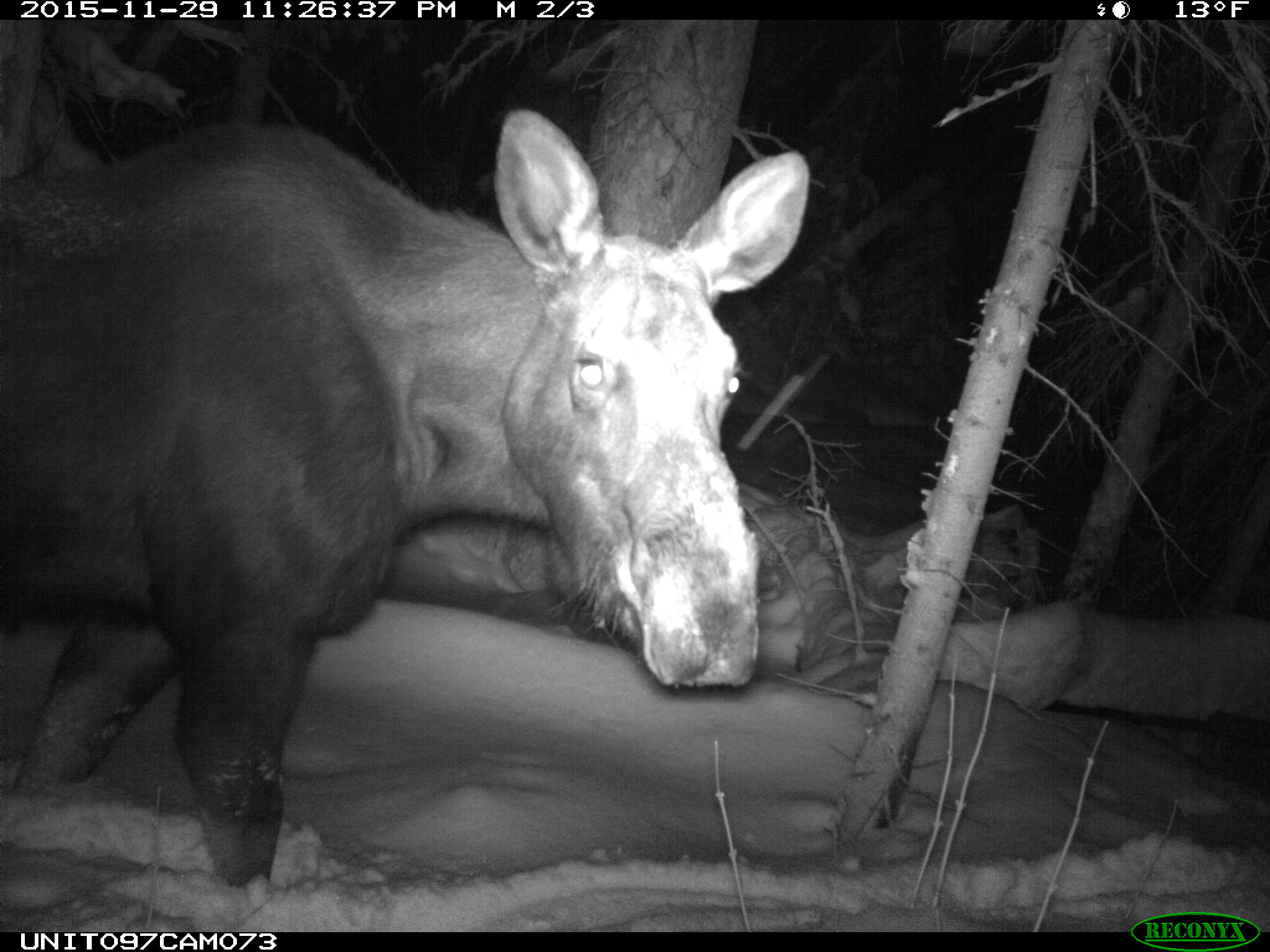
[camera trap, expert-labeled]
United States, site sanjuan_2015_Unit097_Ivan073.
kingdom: Animalia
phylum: Chordata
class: Mammalia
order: Artiodactyla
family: Cervidae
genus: Alces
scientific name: Alces alces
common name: moose